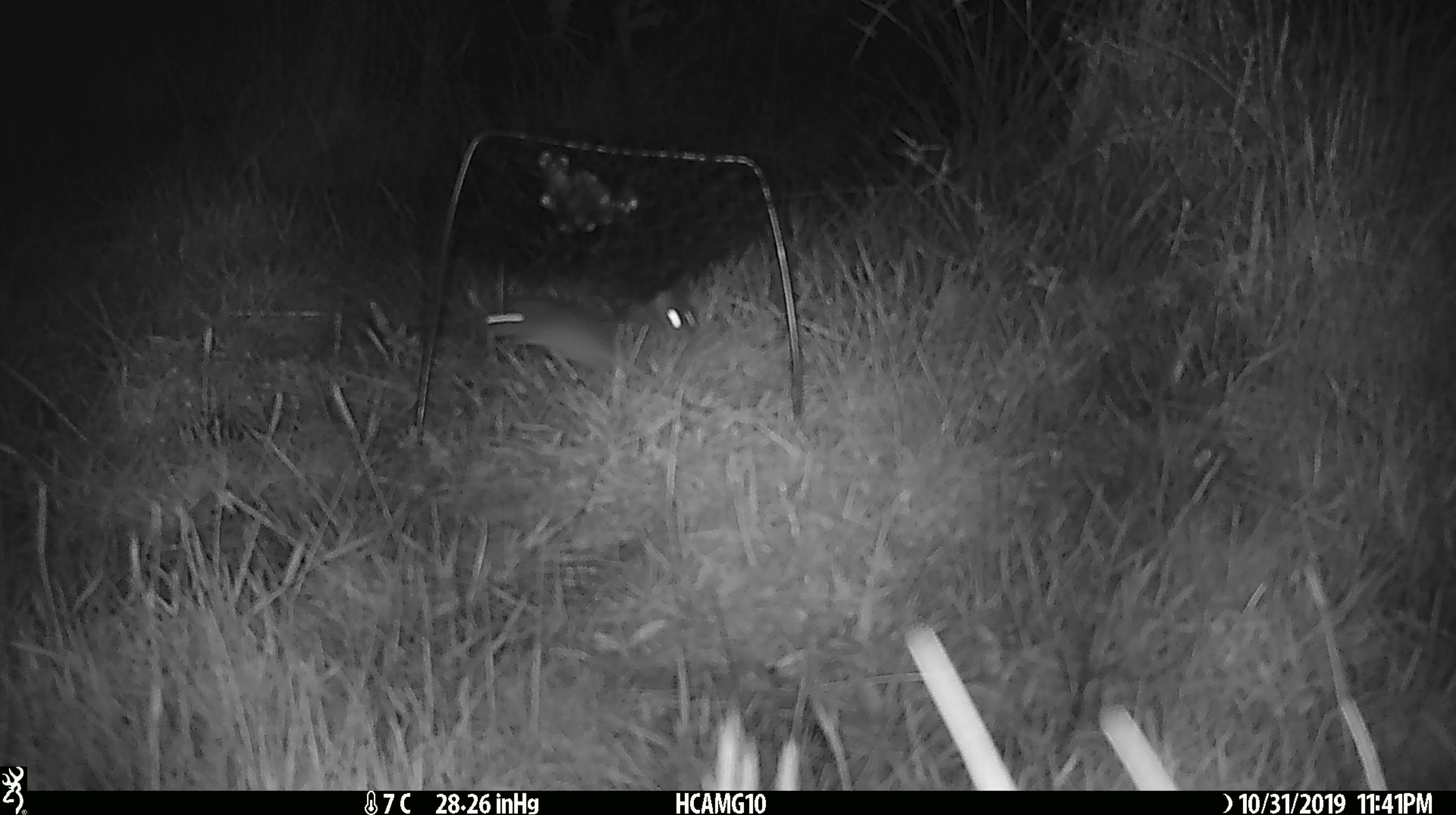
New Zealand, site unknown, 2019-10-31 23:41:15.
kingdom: Animalia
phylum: Chordata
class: Mammalia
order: Rodentia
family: Muridae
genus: Mus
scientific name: Mus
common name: mouse